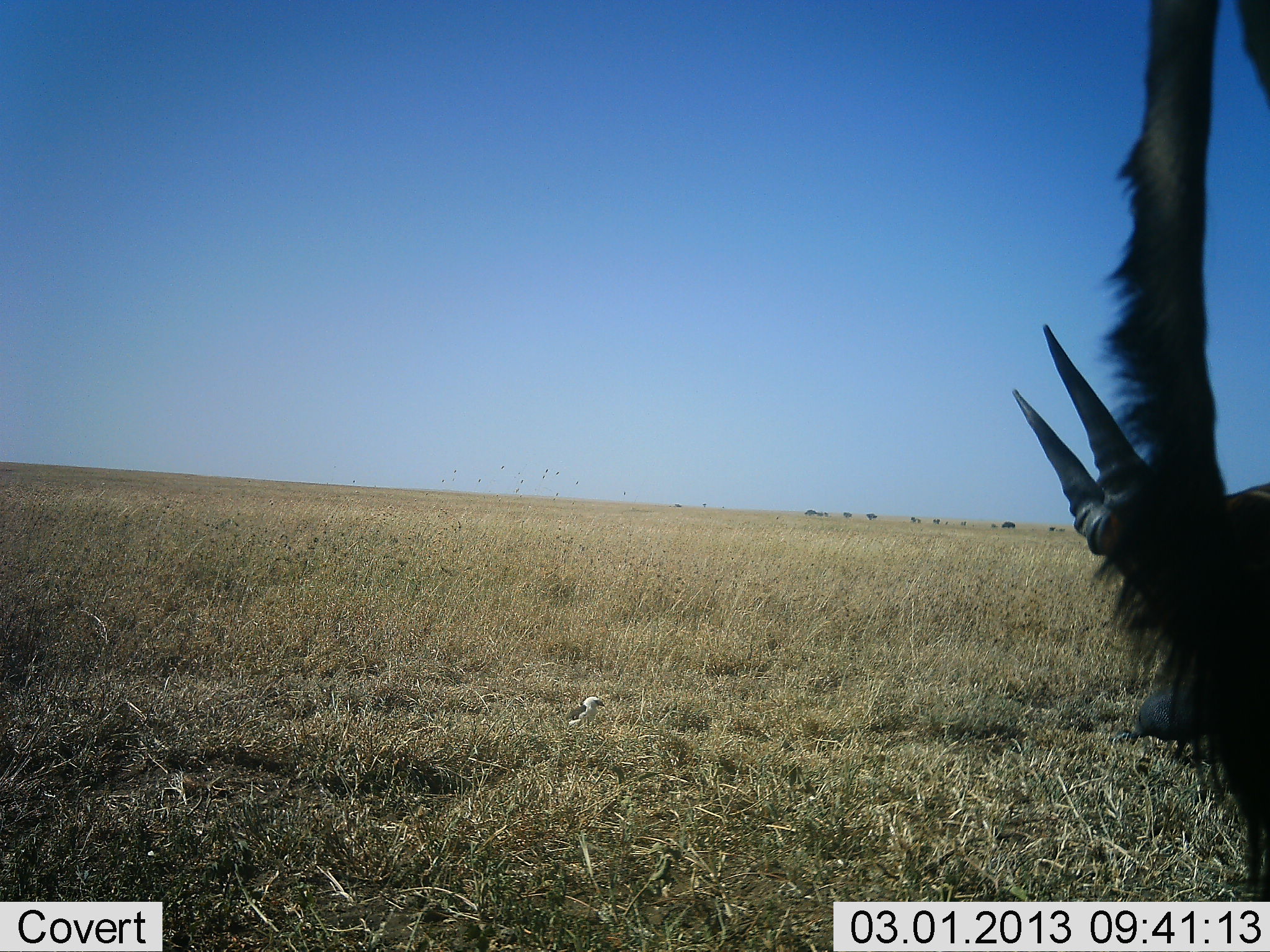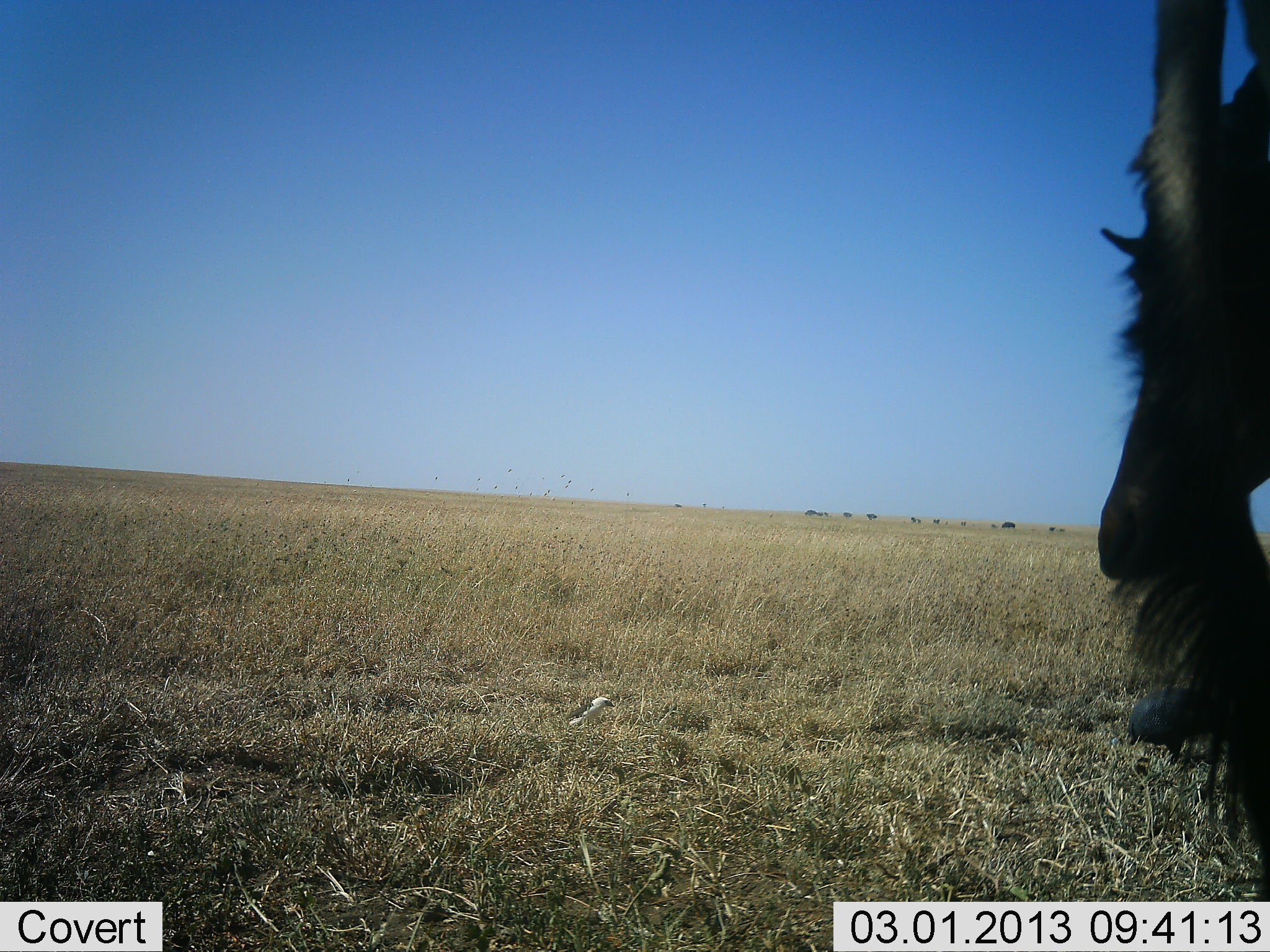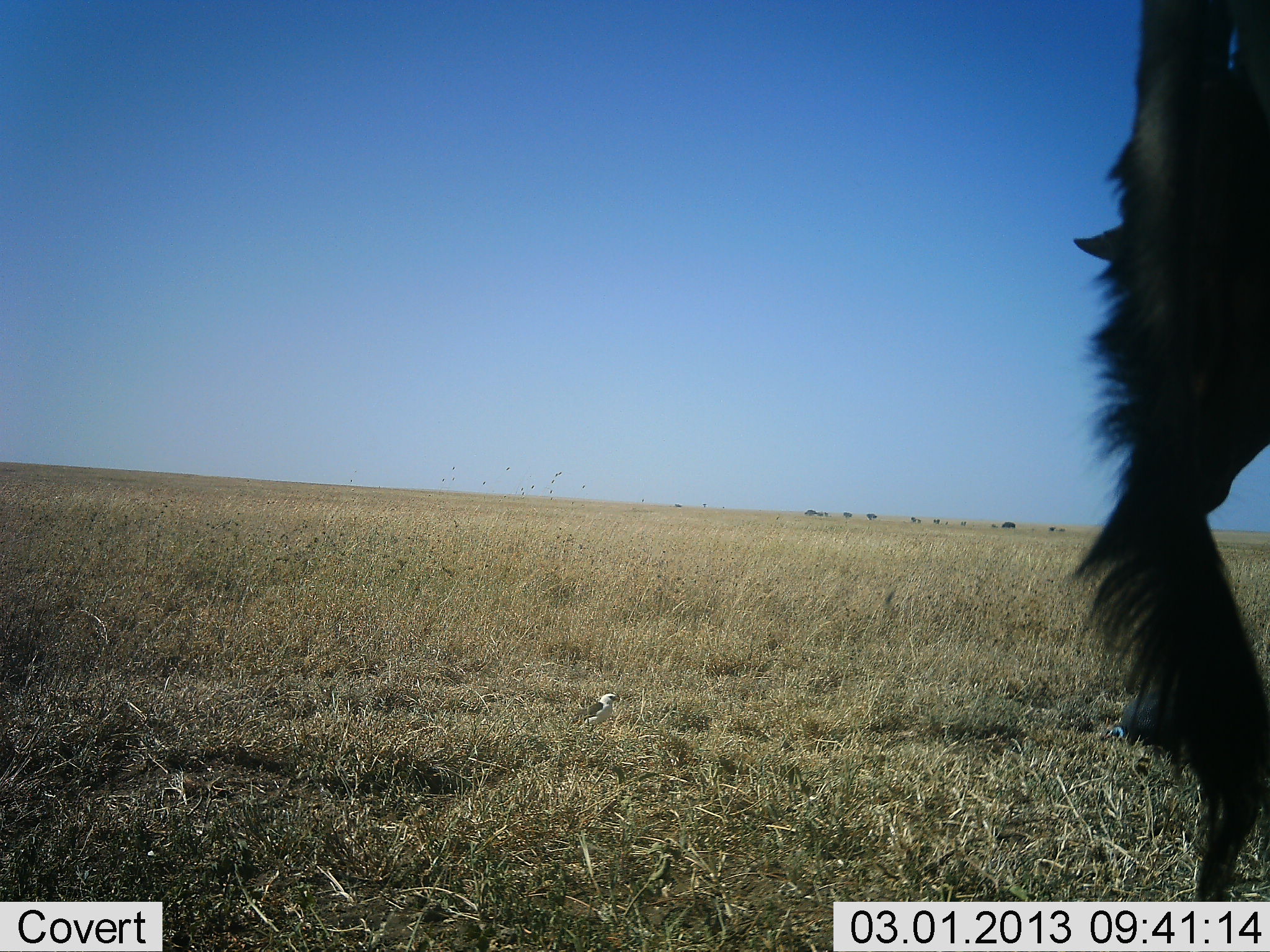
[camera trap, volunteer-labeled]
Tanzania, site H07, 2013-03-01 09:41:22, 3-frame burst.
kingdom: Animalia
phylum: Chordata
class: Mammalia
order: Artiodactyla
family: Bovidae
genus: Tragelaphus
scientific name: Tragelaphus oryx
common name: eland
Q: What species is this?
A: Eland (Tragelaphus oryx).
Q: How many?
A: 2.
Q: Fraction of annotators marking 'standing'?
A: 100%.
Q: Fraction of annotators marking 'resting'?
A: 0%.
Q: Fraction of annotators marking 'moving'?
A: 8%.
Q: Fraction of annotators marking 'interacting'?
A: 0%.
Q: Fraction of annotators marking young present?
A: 0%.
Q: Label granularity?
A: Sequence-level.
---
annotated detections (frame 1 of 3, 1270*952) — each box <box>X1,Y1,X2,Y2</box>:
animal: <box>1006,0,1270,901</box>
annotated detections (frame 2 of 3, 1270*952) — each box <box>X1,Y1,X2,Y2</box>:
animal: <box>1083,0,1270,901</box>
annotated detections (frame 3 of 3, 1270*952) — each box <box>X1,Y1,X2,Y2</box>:
animal: <box>1068,0,1270,901</box>